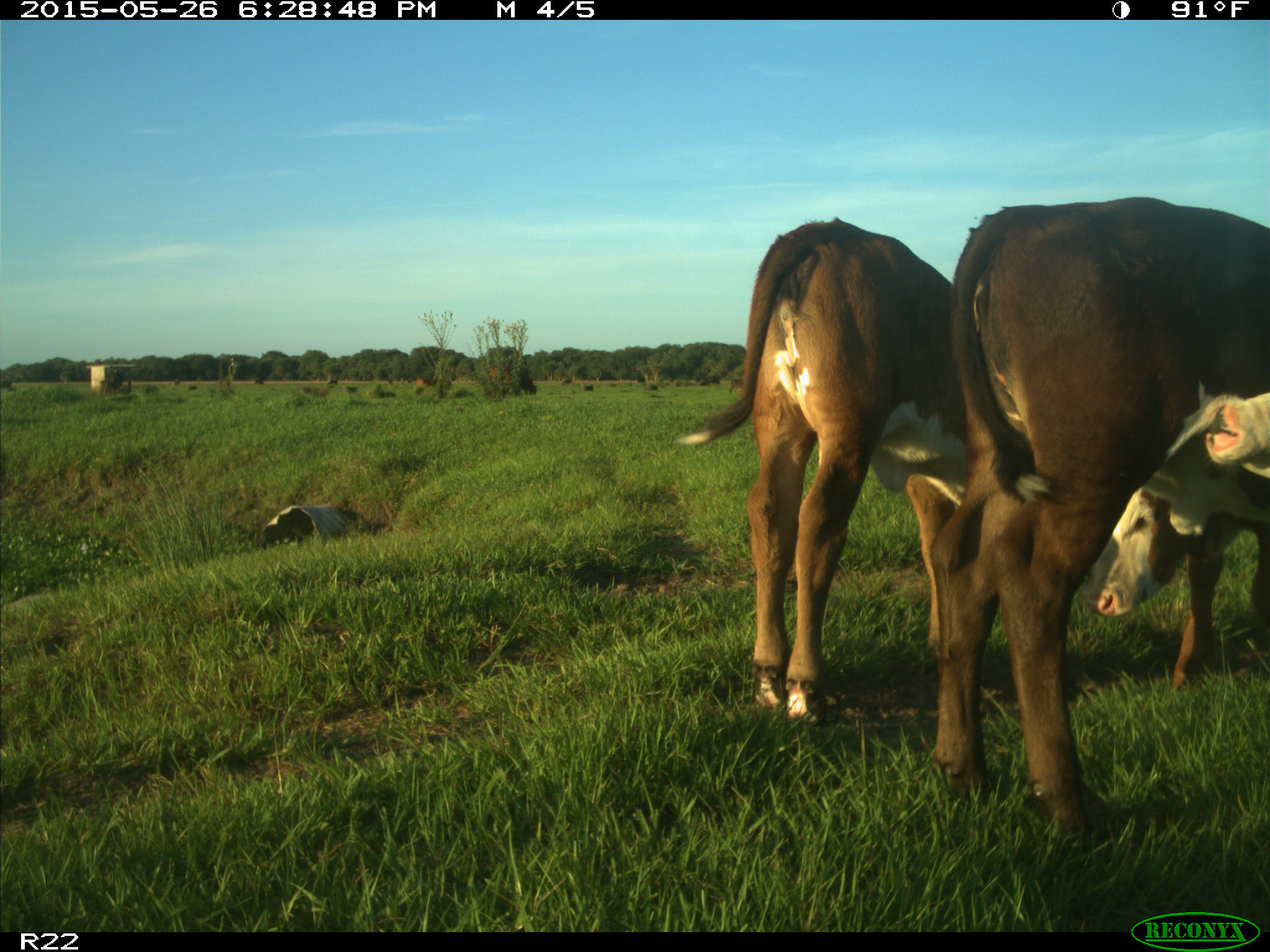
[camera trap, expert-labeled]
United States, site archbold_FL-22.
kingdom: Animalia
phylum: Chordata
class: Mammalia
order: Artiodactyla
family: Bovidae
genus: Bos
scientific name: Bos taurus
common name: domestic cow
Bos taurus (domestic cow).